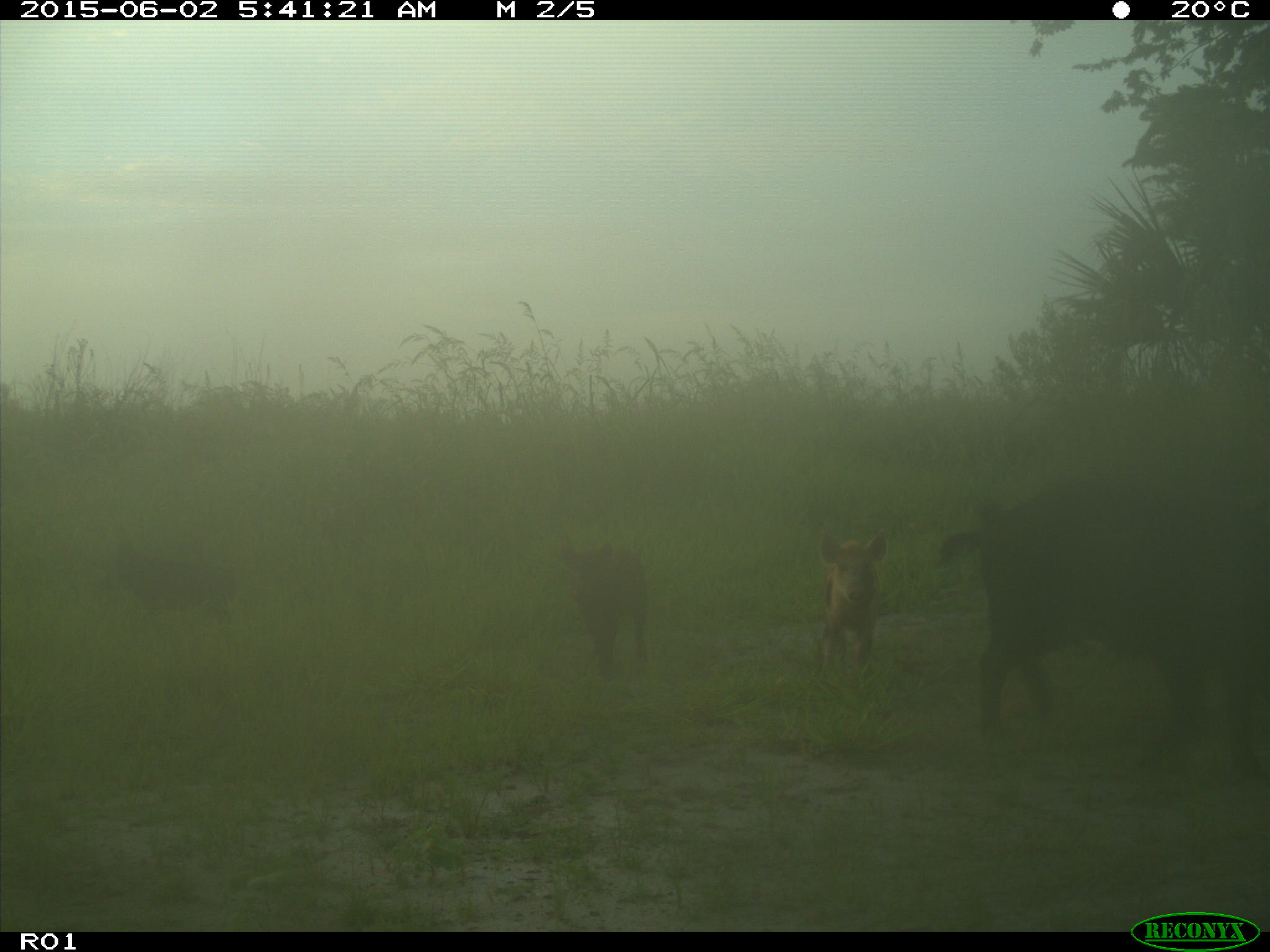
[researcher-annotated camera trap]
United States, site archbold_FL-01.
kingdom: Animalia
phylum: Chordata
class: Mammalia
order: Artiodactyla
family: Suidae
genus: Sus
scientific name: Sus scrofa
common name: wild boar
Sus scrofa (wild boar).